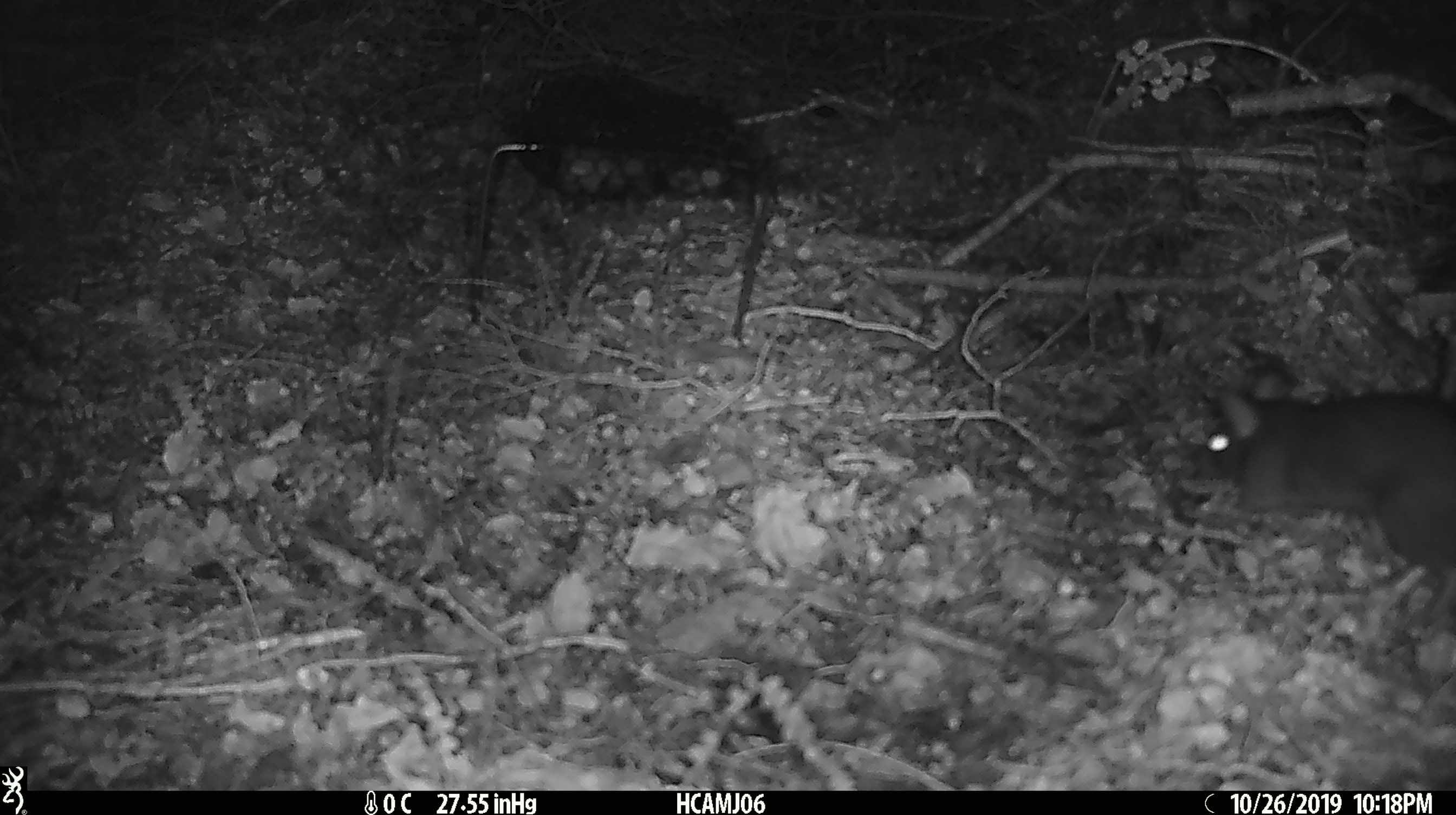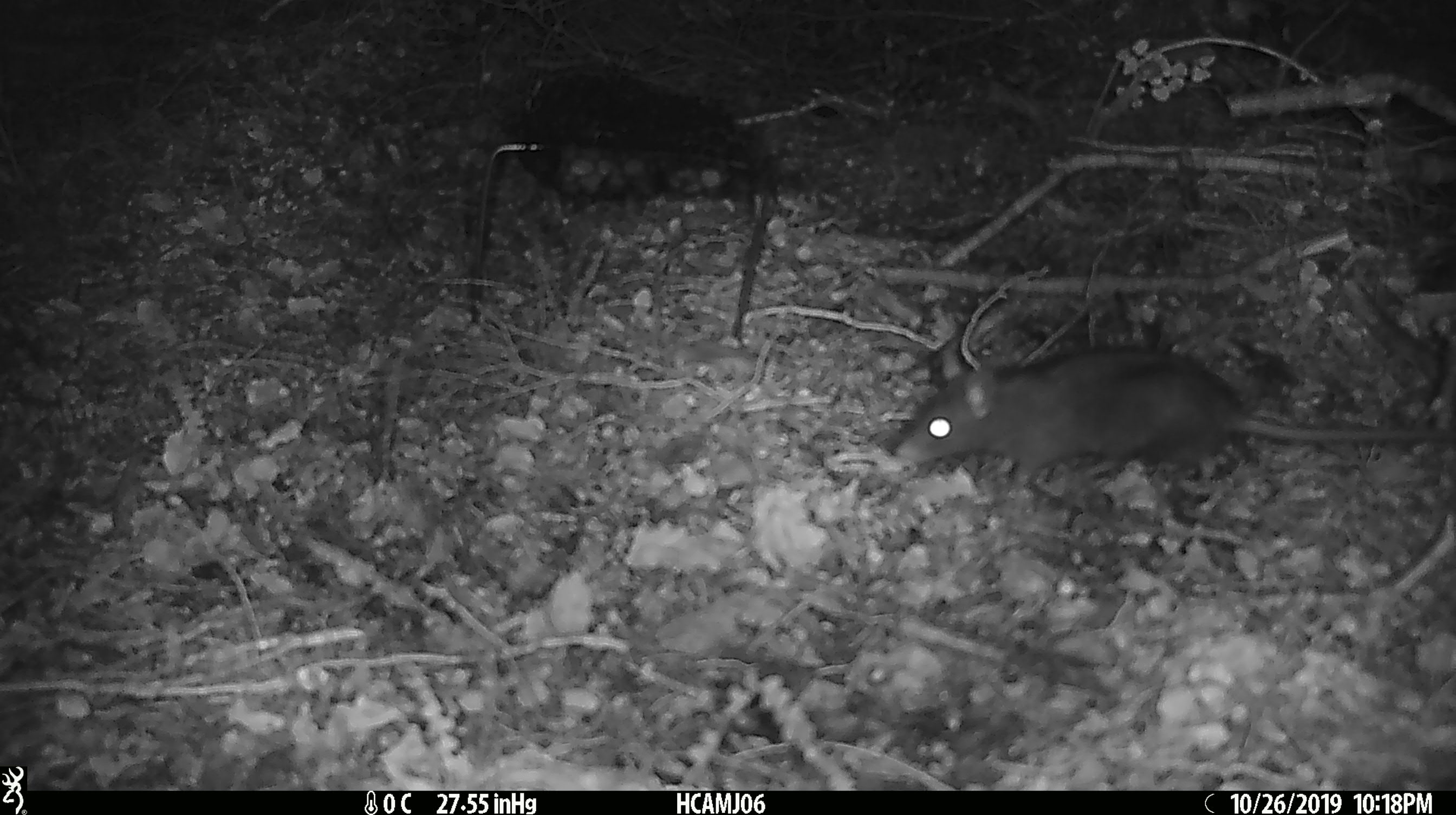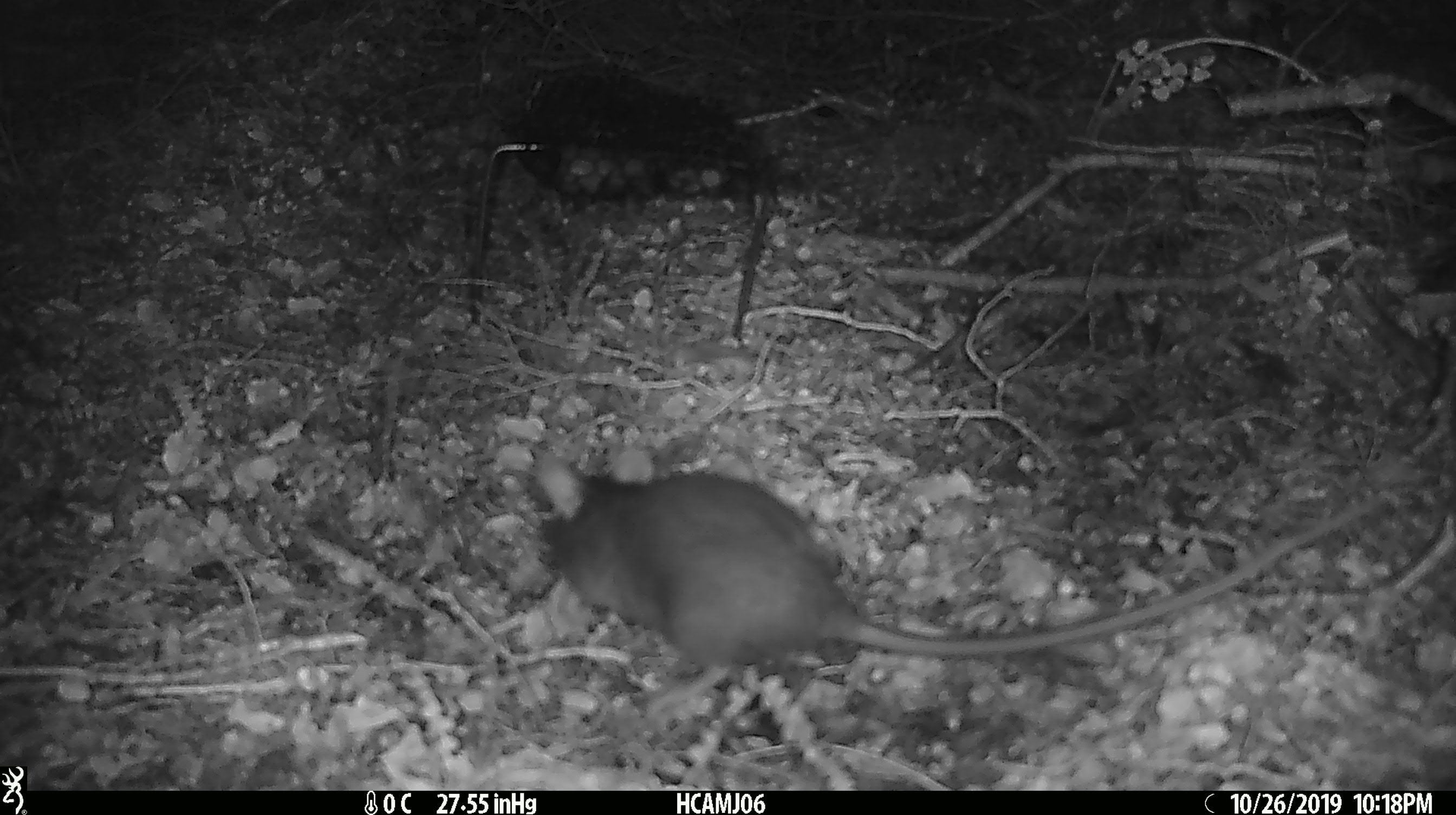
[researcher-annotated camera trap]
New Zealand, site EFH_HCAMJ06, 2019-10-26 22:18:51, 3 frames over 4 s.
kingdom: Animalia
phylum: Chordata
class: Mammalia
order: Rodentia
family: Muridae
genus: Rattus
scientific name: Rattus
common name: rat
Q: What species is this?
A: Rat (Rattus).